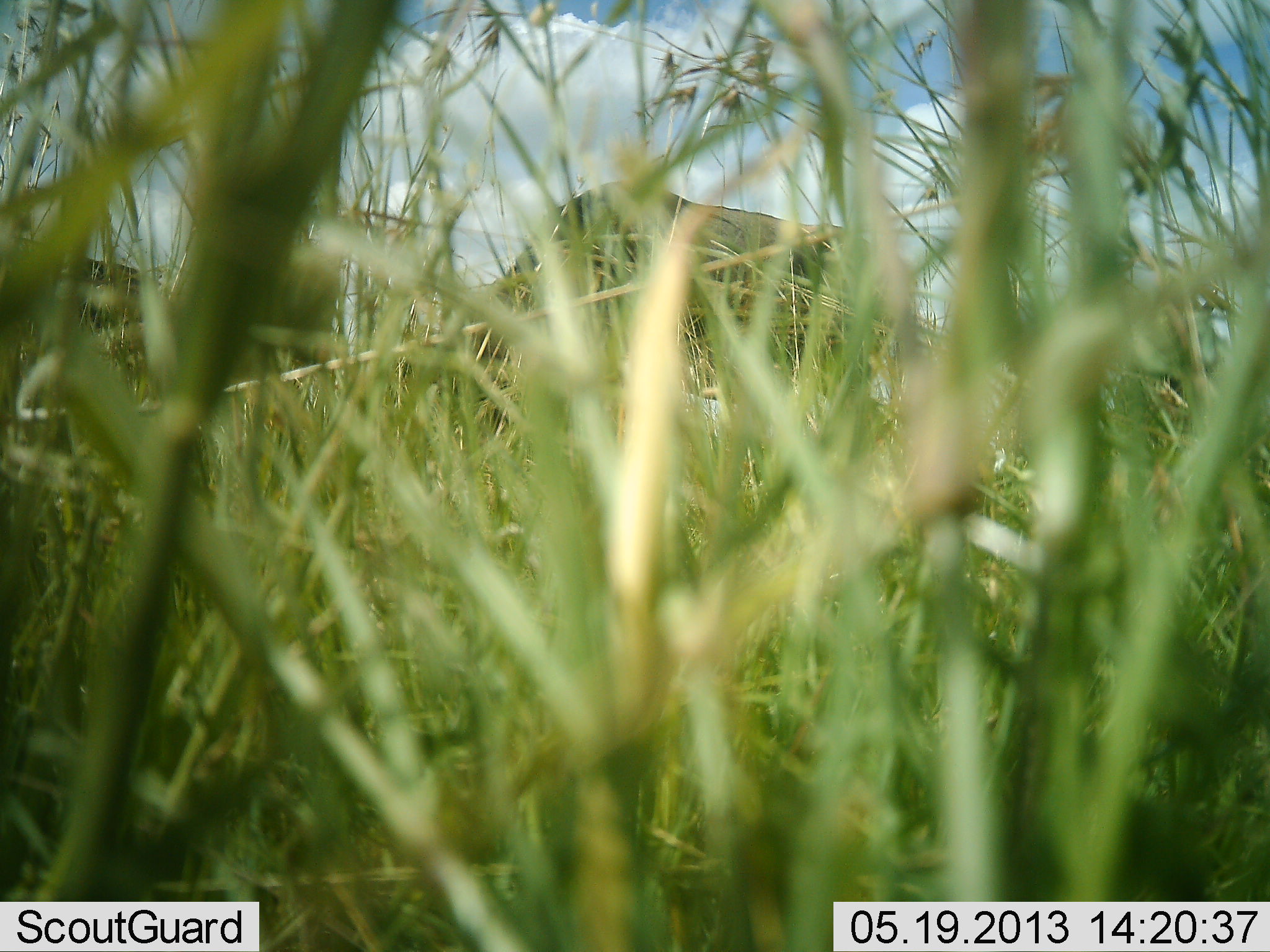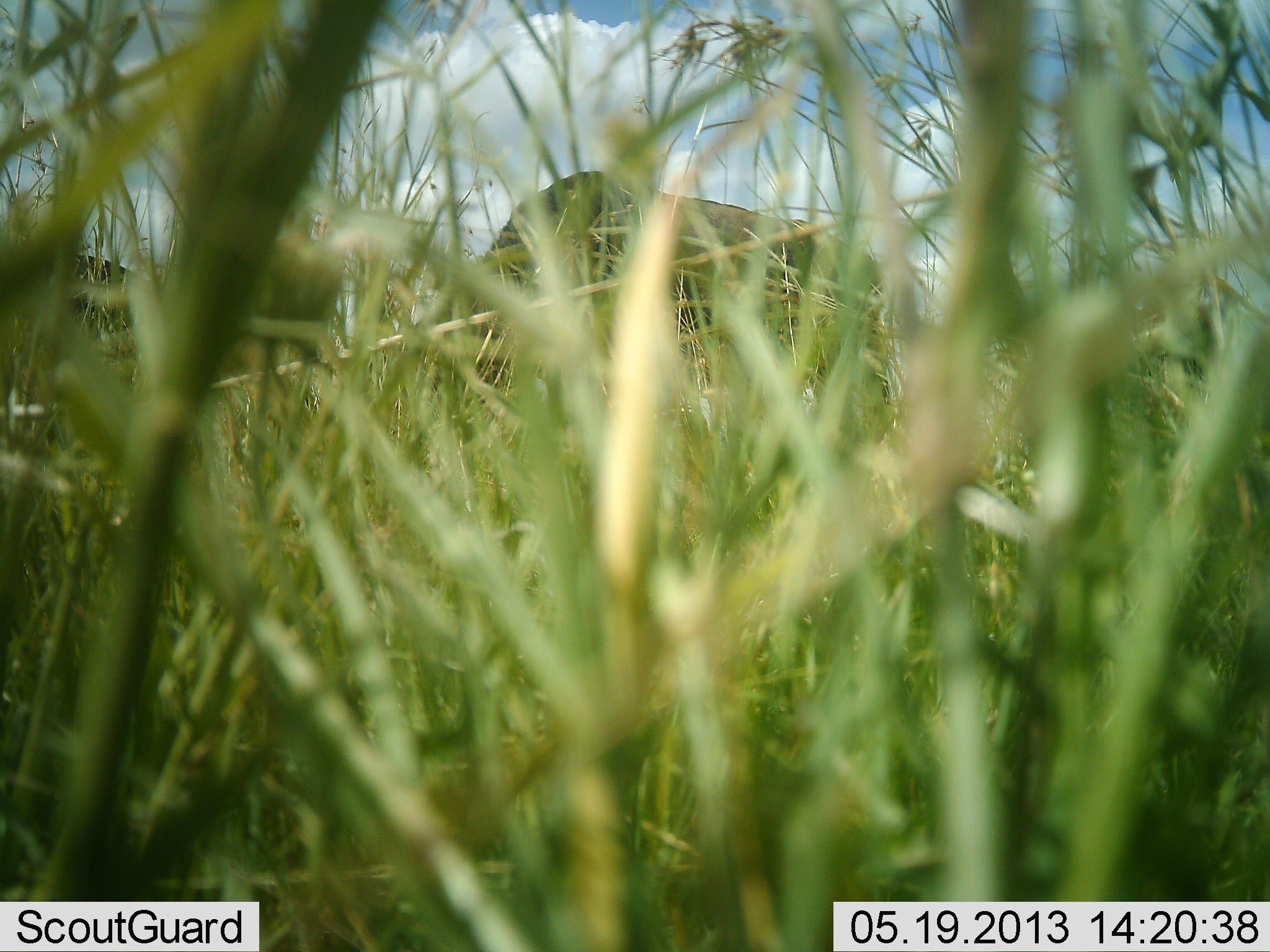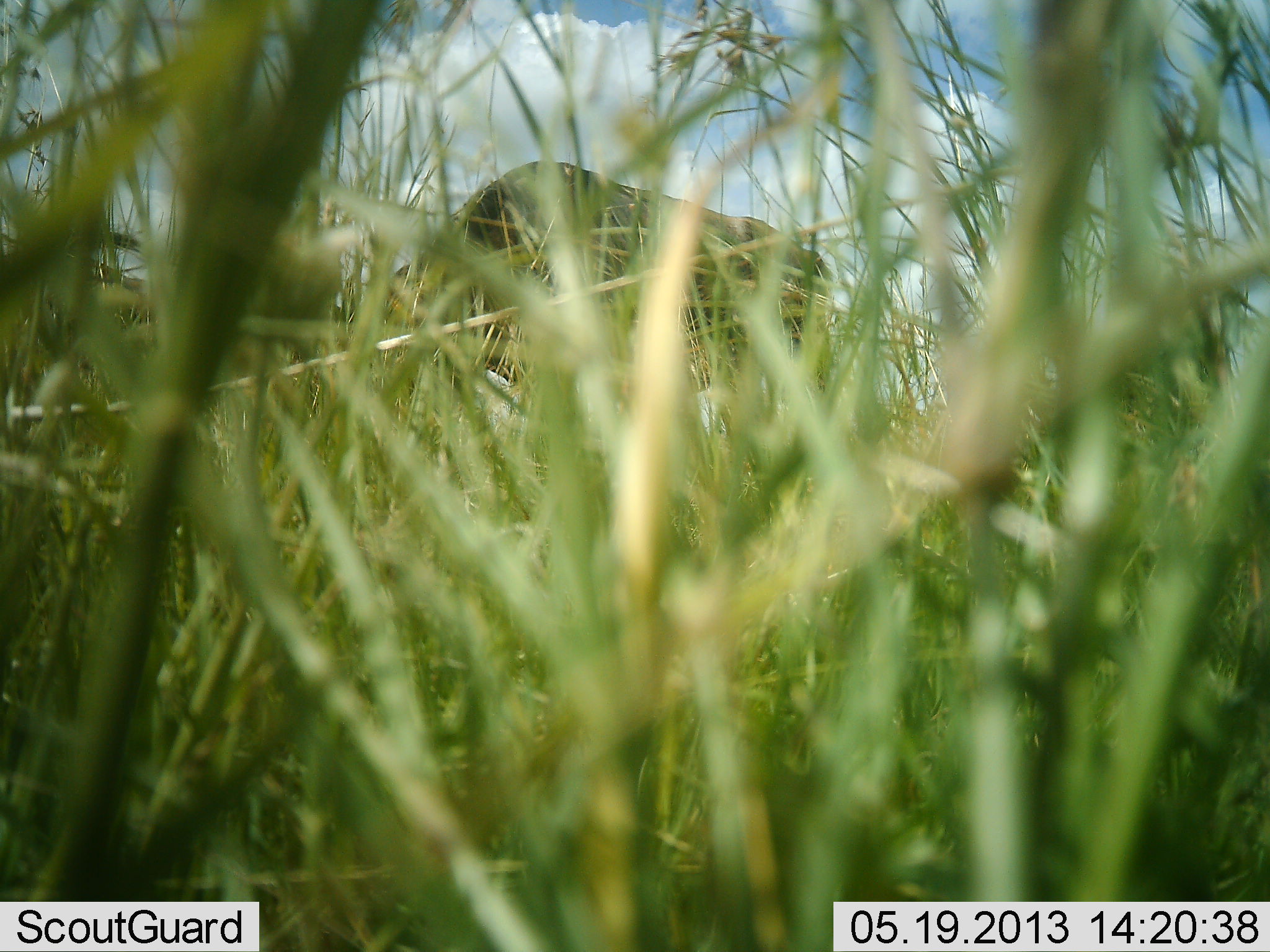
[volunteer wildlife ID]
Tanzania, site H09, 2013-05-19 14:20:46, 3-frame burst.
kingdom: Animalia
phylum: Chordata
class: Mammalia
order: Proboscidea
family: Elephantidae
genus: Loxodonta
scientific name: Loxodonta africana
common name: african bush elephant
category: elephant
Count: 1.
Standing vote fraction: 12%.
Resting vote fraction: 0%.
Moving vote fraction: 81%.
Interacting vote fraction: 0%.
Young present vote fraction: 0%.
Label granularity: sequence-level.